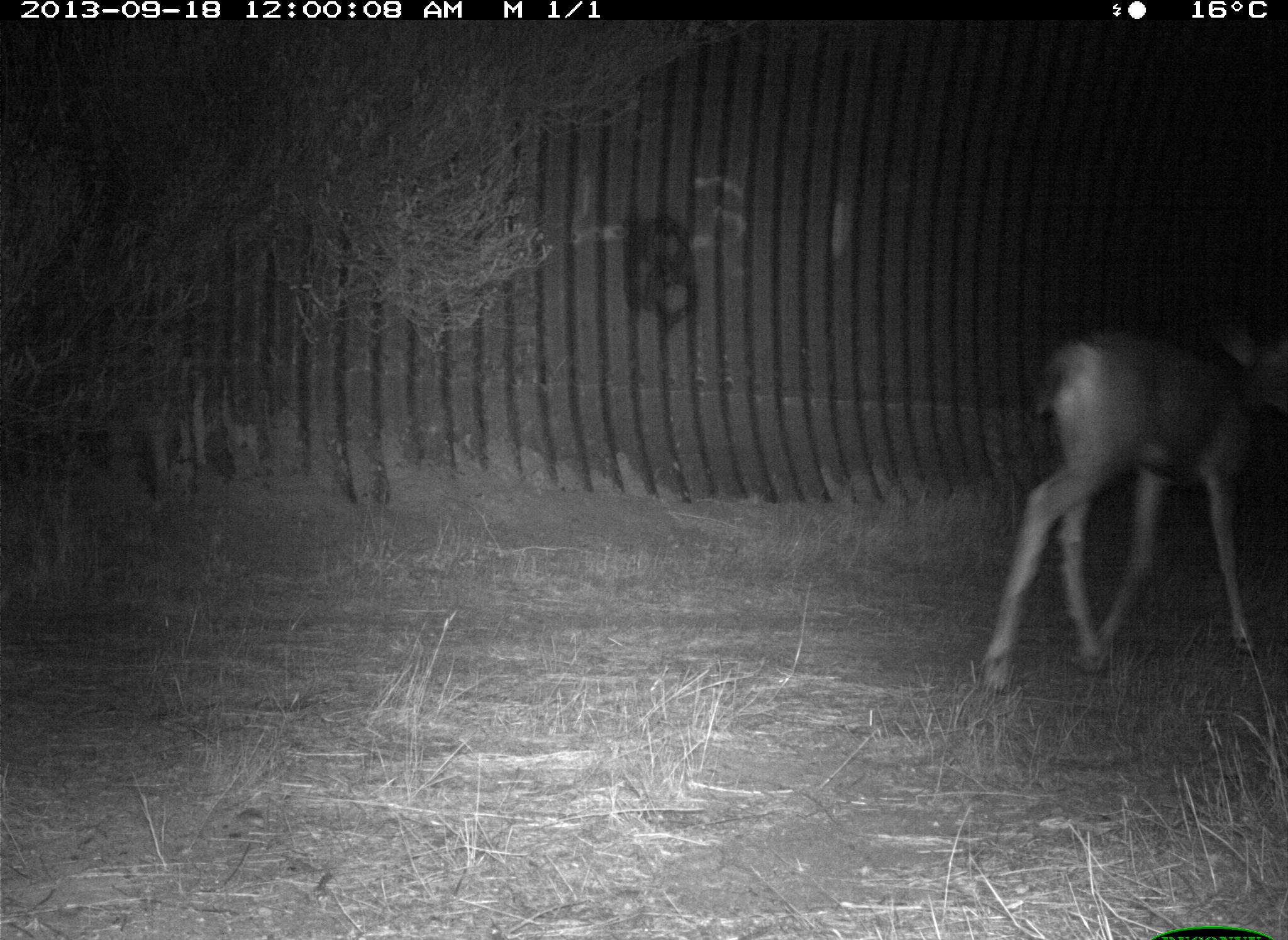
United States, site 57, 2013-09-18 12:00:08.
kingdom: Animalia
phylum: Chordata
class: Mammalia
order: Artiodactyla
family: Cervidae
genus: Odocoileus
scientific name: Odocoileus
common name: deer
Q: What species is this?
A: Deer (Odocoileus).